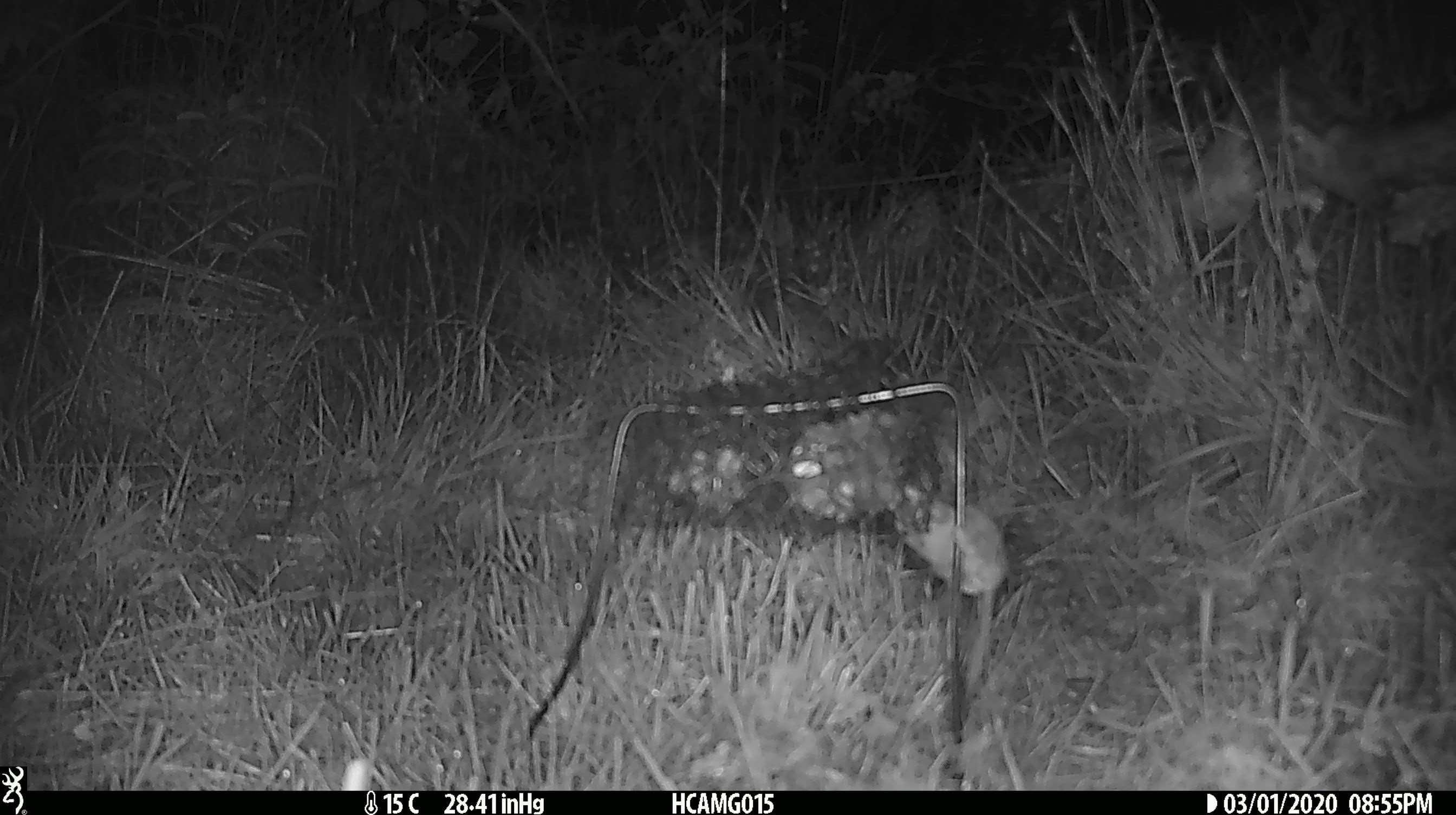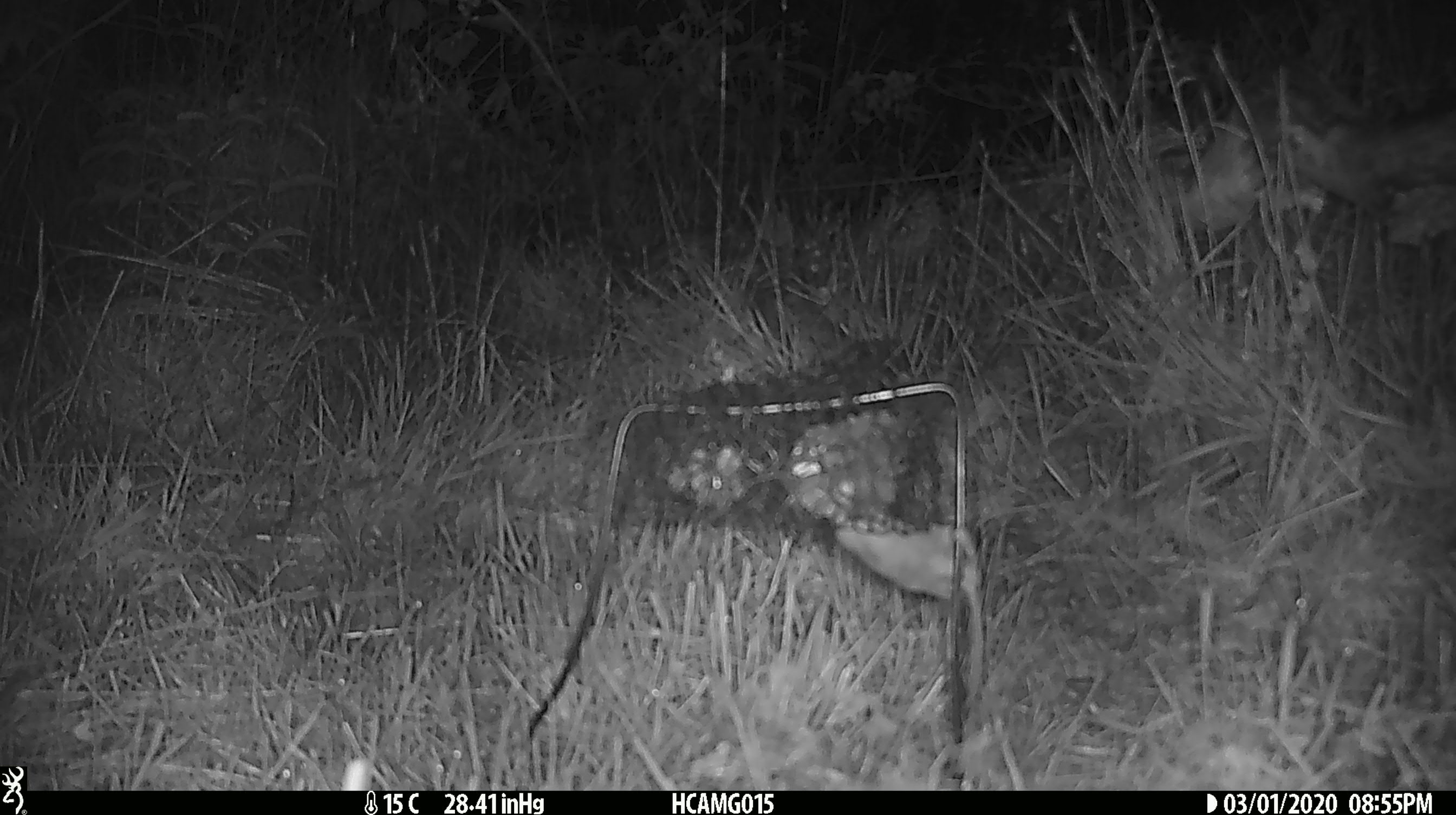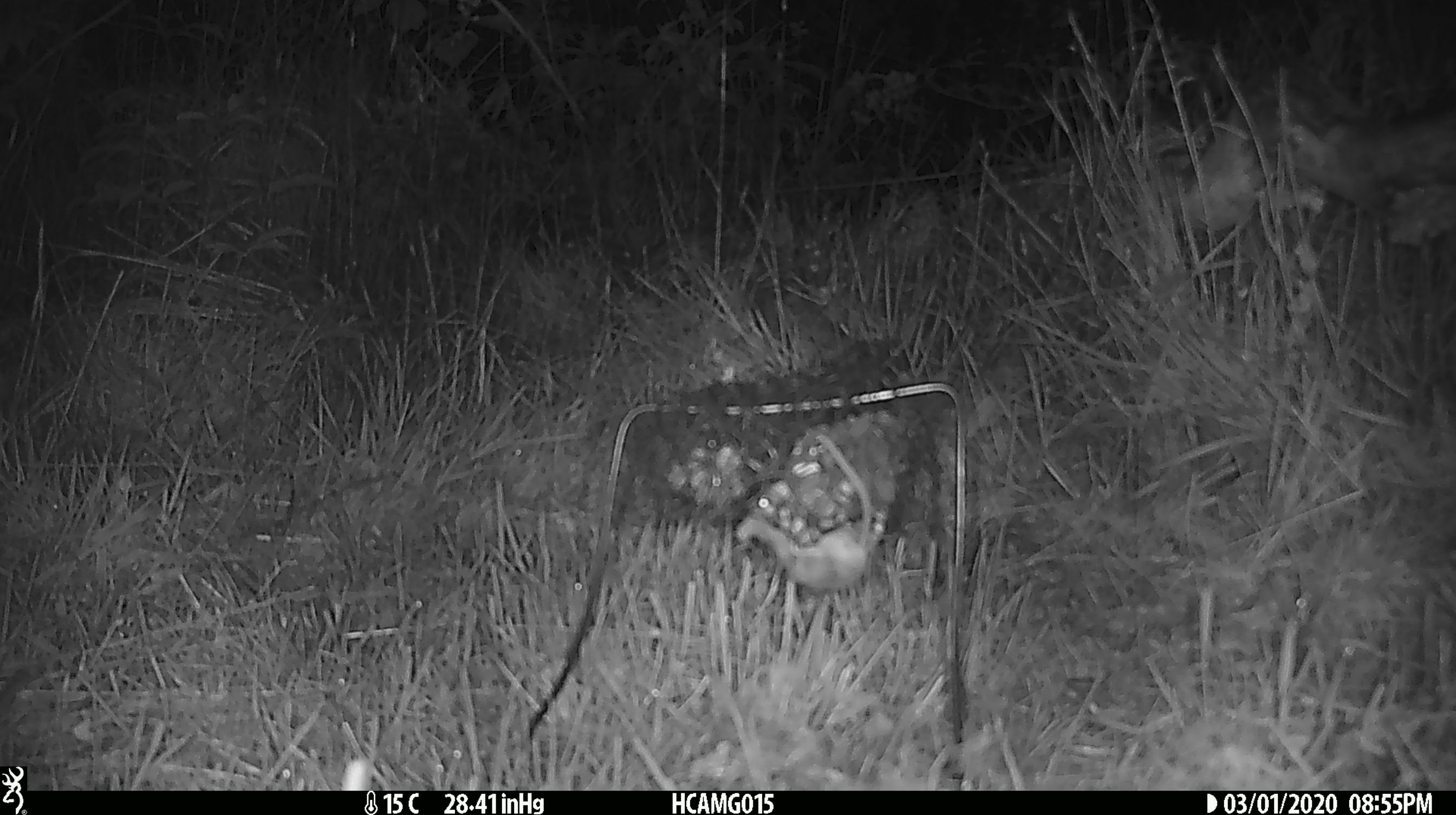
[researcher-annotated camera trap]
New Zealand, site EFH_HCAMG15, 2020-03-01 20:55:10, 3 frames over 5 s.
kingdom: Animalia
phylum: Chordata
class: Mammalia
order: Rodentia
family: Muridae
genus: Mus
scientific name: Mus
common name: mouse